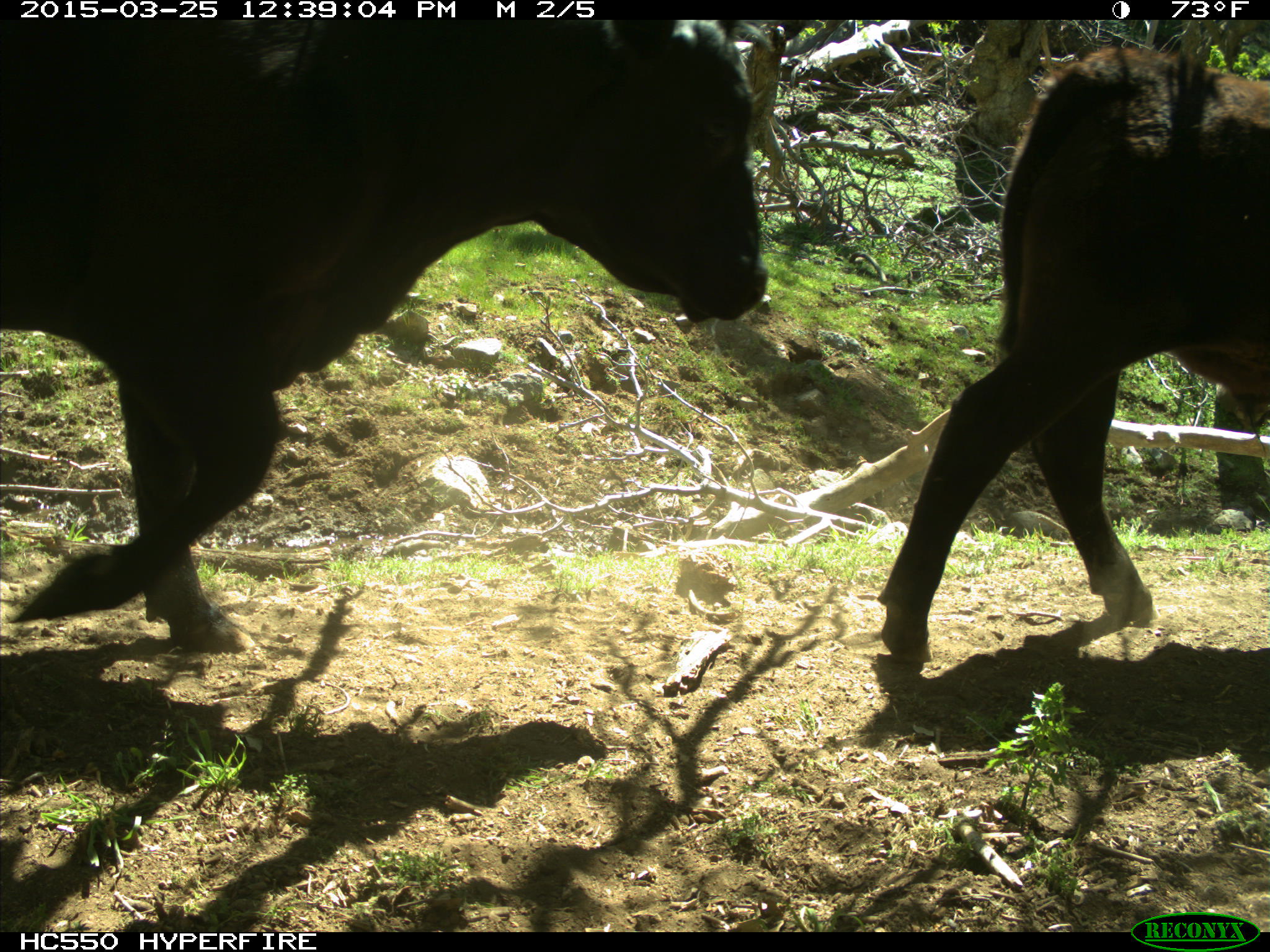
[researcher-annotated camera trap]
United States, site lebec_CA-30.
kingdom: Animalia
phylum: Chordata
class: Mammalia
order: Artiodactyla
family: Bovidae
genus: Bos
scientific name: Bos taurus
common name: domestic cow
Bos taurus (domestic cow).